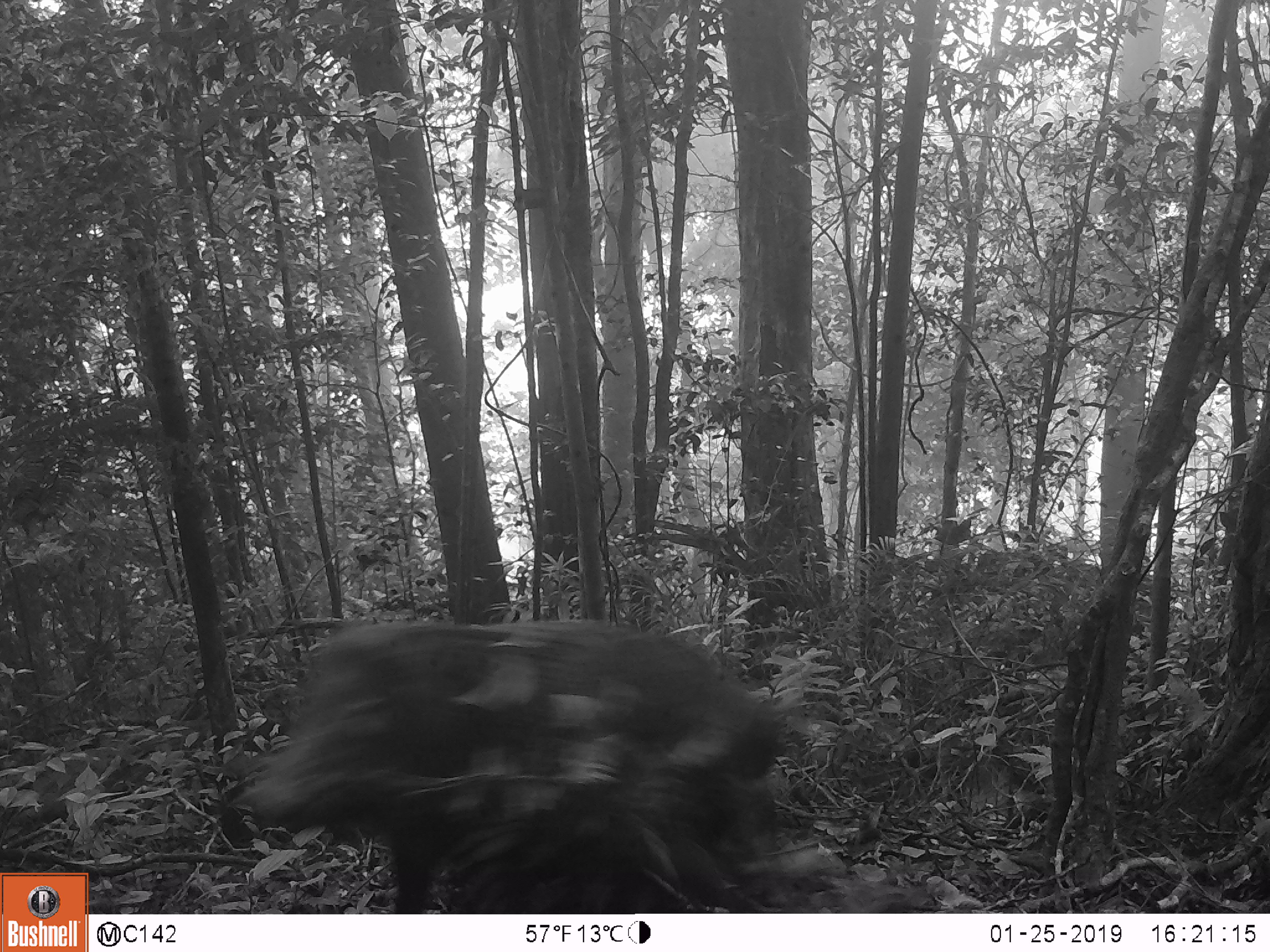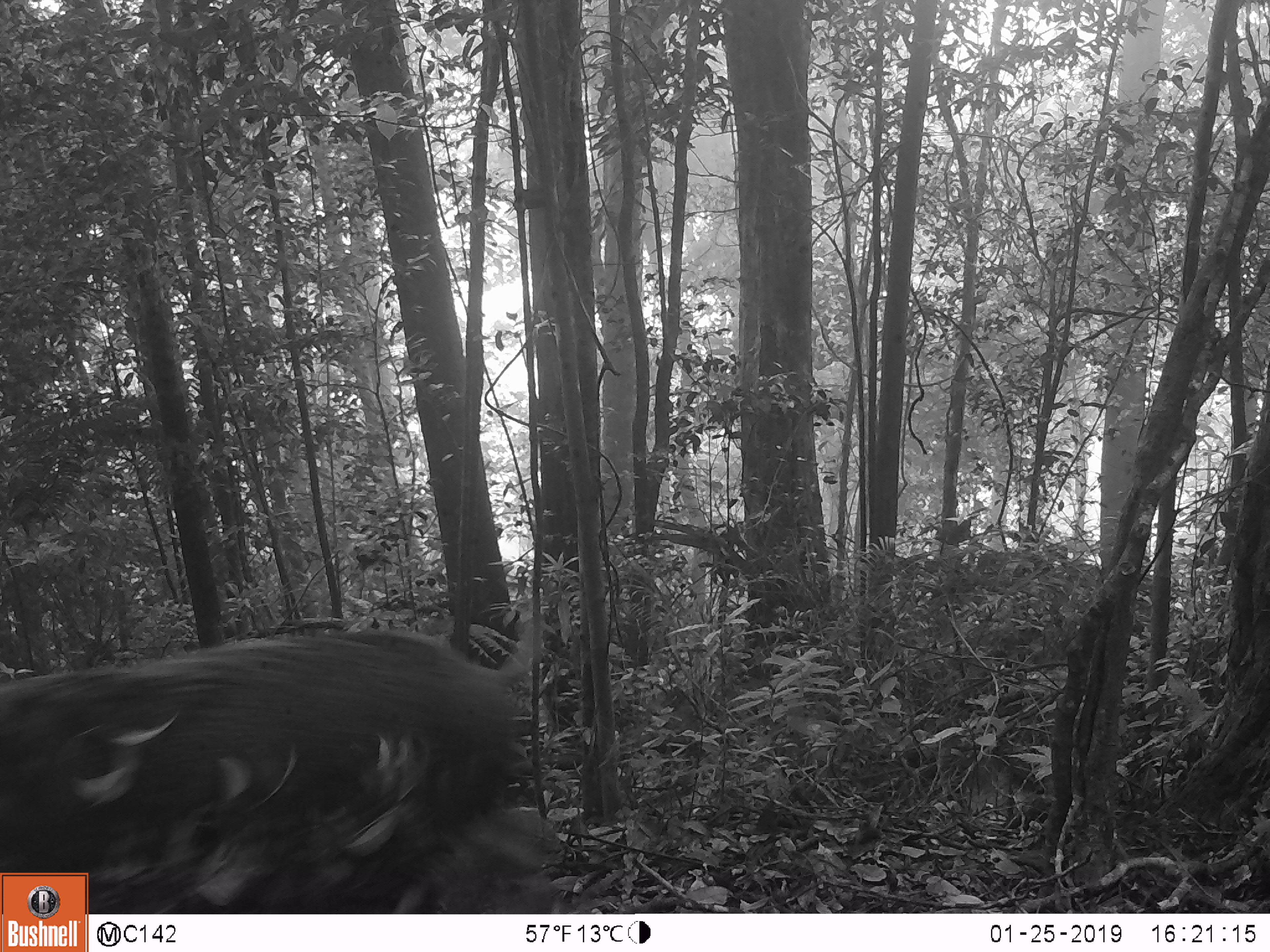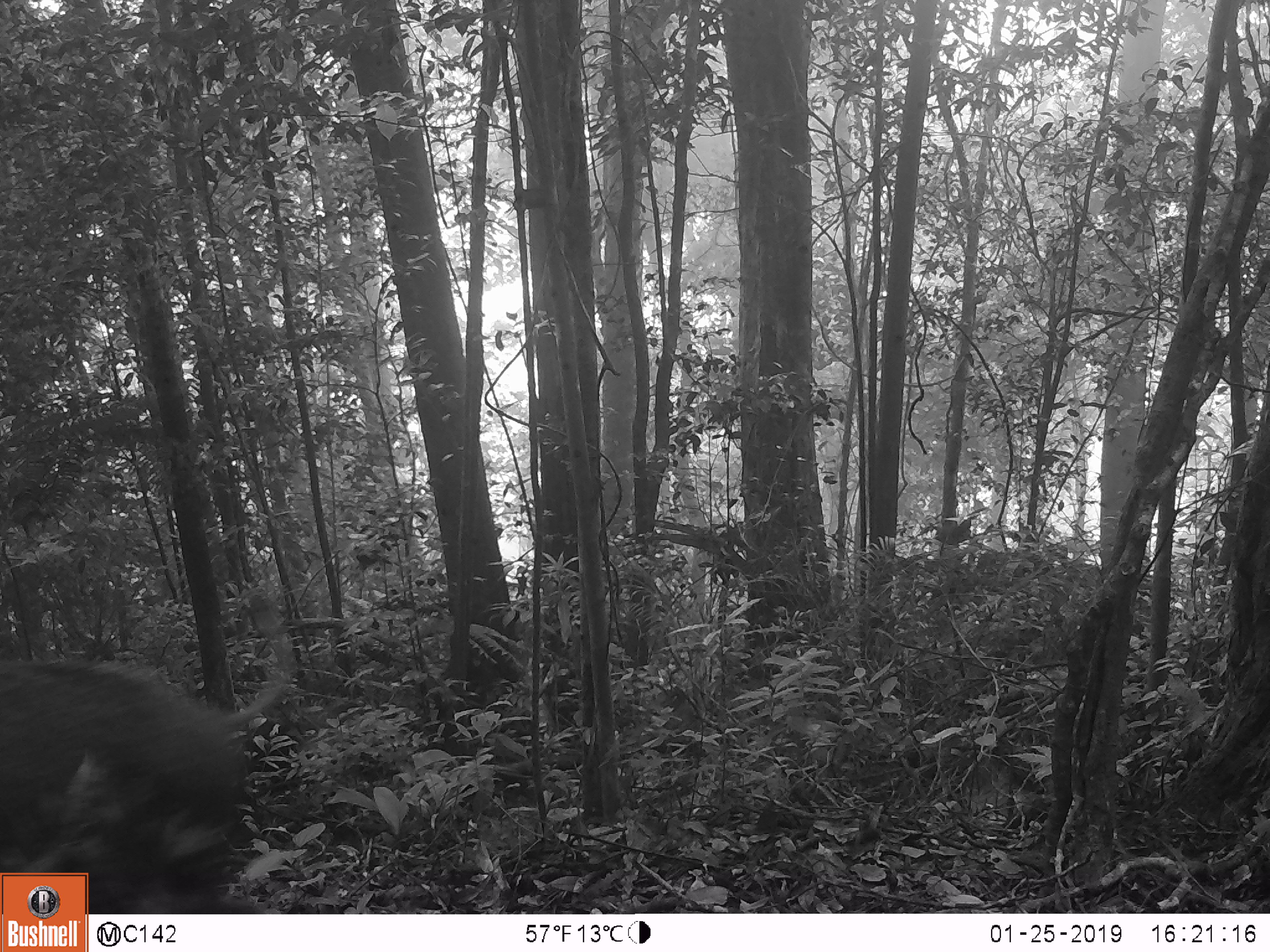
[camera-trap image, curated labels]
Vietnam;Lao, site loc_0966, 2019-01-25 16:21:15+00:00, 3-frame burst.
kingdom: Animalia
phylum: Chordata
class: Mammalia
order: Artiodactyla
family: Suidae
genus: Sus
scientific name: Sus scrofa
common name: eurasian wild pig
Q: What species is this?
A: Eurasian wild pig (Sus scrofa).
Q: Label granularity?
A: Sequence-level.